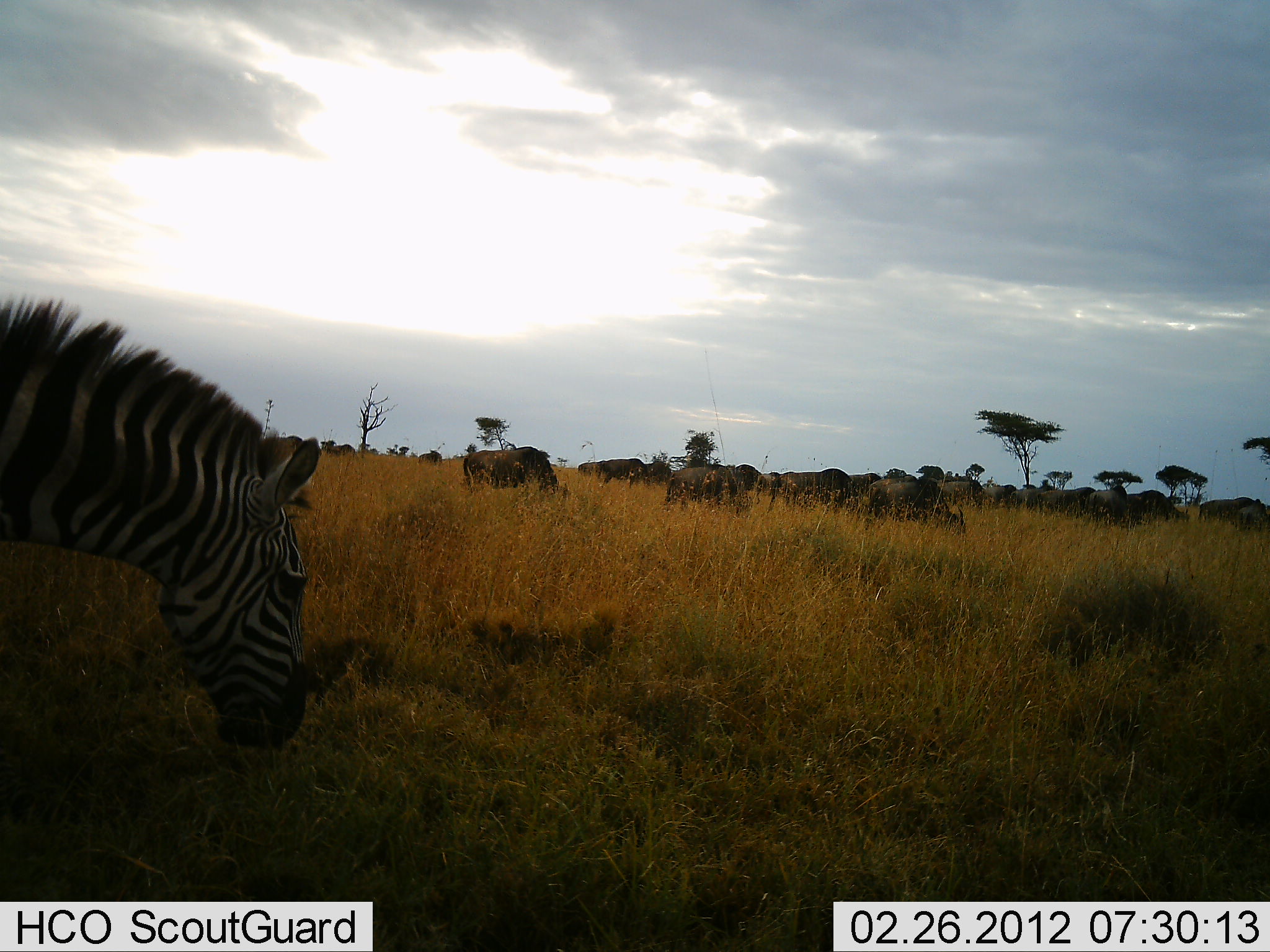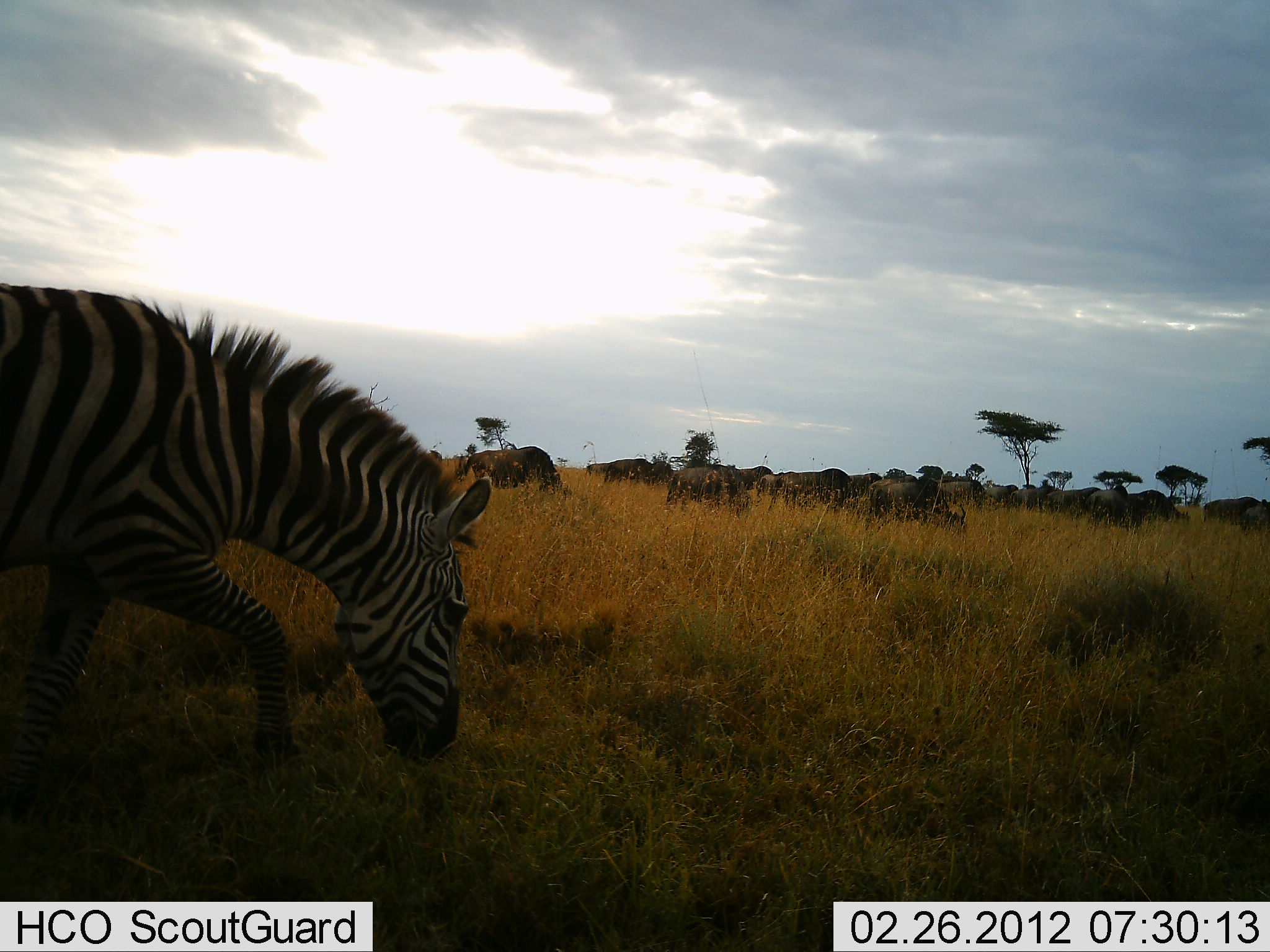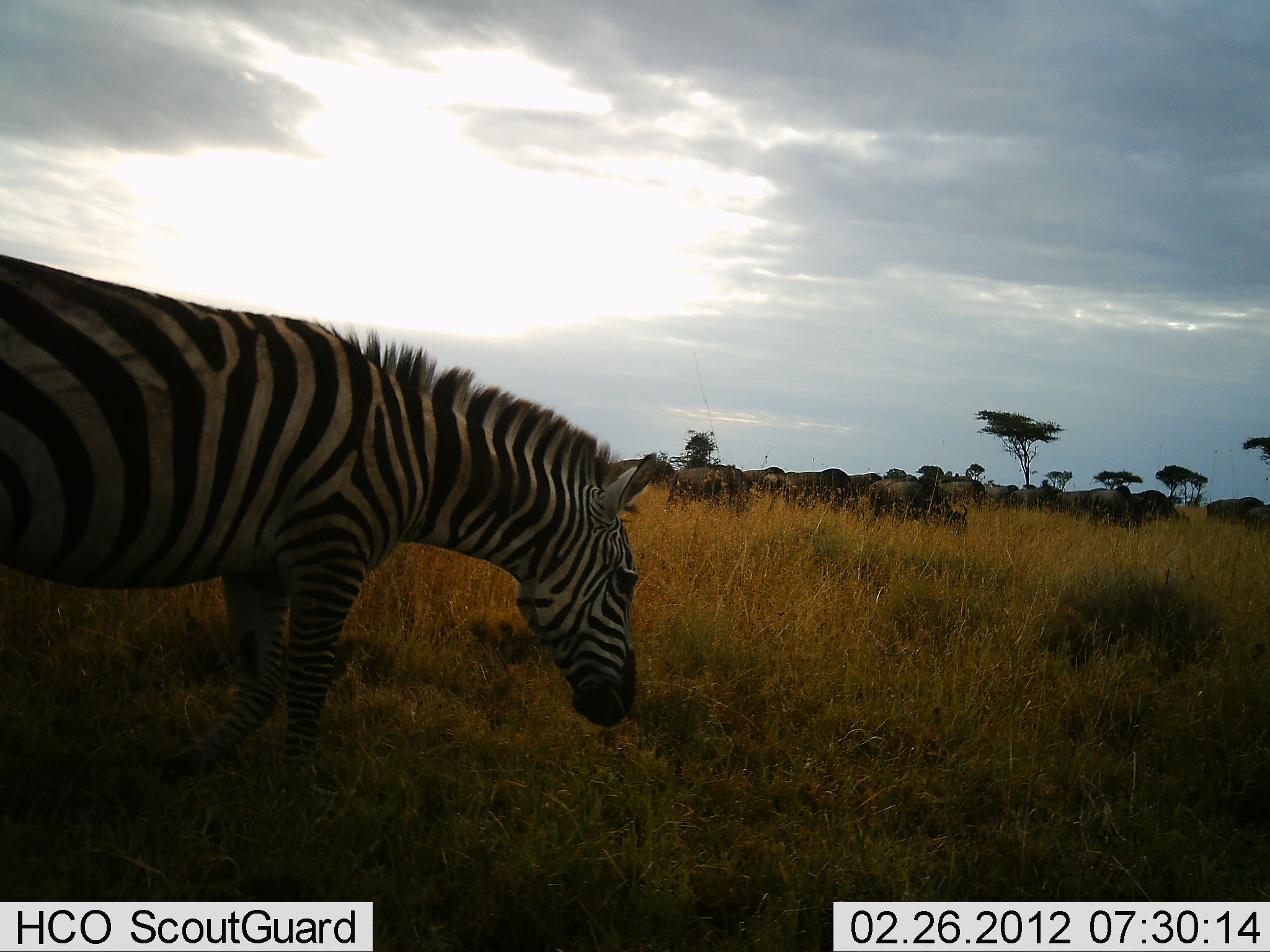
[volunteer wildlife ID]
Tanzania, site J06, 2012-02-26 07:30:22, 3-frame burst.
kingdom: Animalia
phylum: Chordata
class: Mammalia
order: Artiodactyla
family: Bovidae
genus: Connochaetes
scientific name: Connochaetes taurinus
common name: blue wildebeest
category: wildebeest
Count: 11-50.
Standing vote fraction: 44%.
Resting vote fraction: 11%.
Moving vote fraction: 67%.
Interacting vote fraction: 0%.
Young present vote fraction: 0%.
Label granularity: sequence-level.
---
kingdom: Animalia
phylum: Chordata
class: Mammalia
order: Perissodactyla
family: Equidae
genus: Equus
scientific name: Equus quagga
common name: plains zebra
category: zebra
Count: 1.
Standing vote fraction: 0%.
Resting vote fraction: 0%.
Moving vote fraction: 92%.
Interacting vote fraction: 0%.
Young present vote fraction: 0%.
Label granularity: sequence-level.